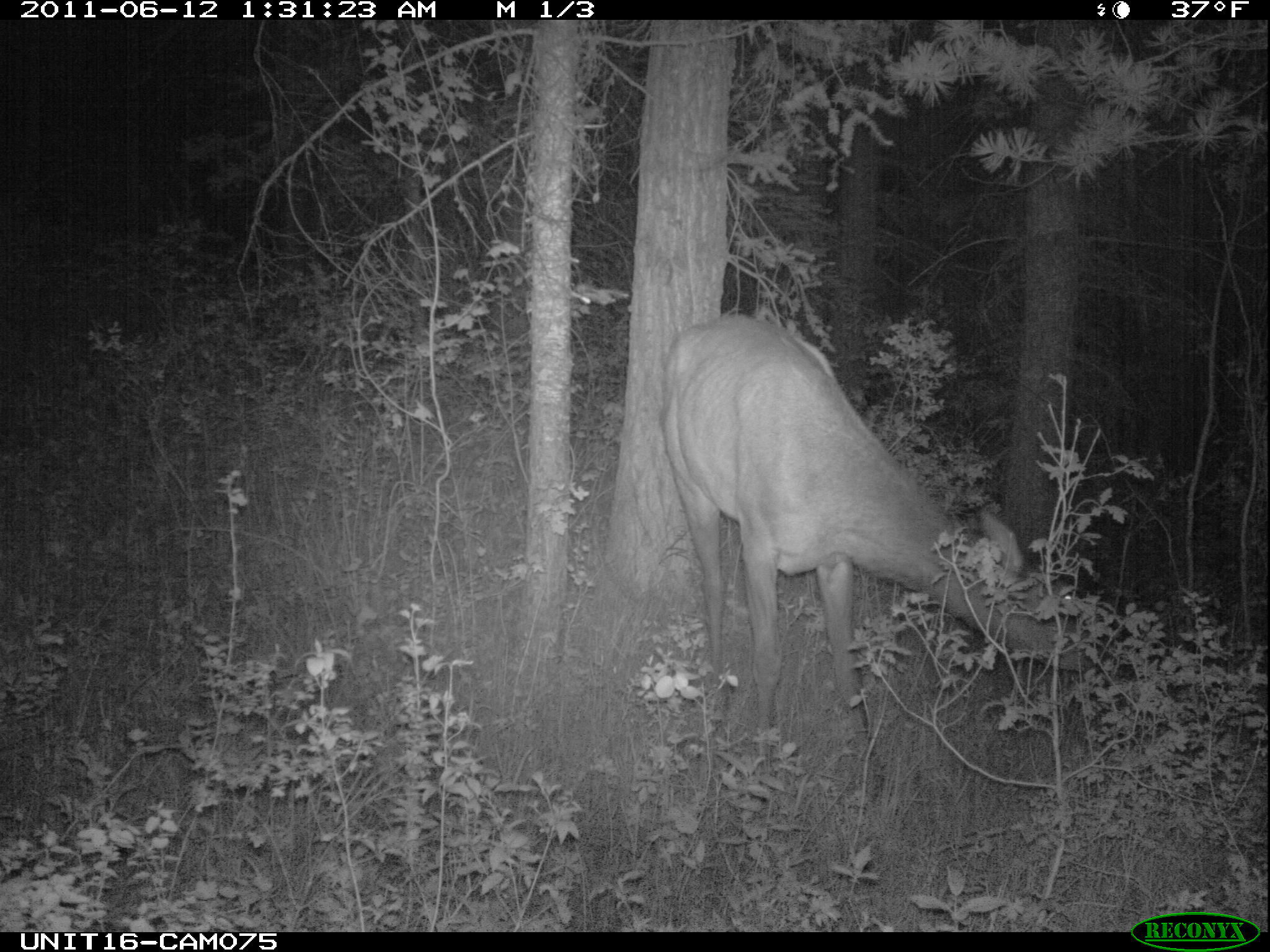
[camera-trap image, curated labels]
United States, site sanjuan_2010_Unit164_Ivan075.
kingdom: Animalia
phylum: Chordata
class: Mammalia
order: Artiodactyla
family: Cervidae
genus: Cervus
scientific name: Cervus elaphus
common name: red deer